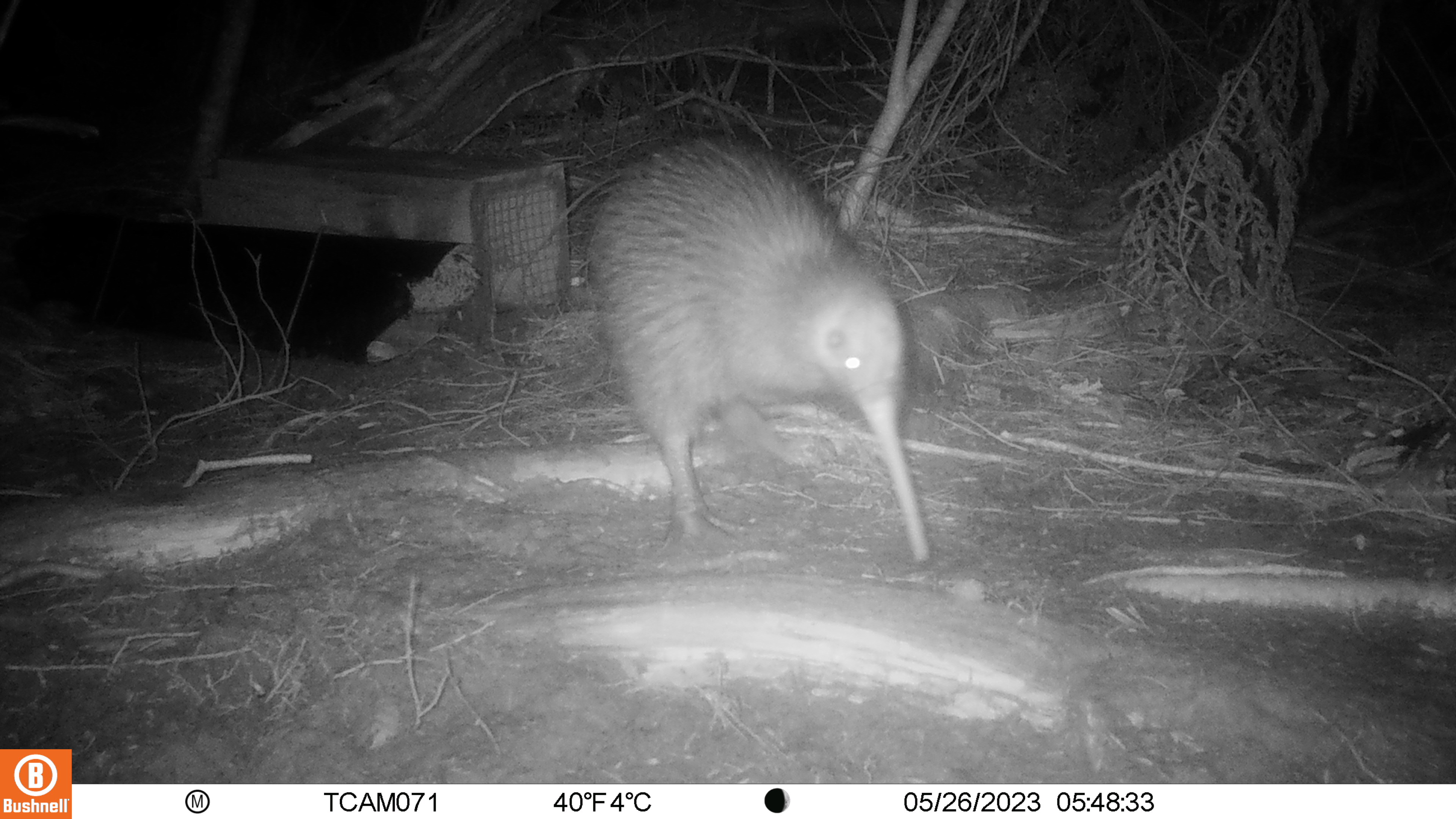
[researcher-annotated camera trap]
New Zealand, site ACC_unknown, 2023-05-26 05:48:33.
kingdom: Animalia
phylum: Chordata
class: Aves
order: Apterygiformes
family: Apterygidae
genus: Apteryx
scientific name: Apteryx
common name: kiwi